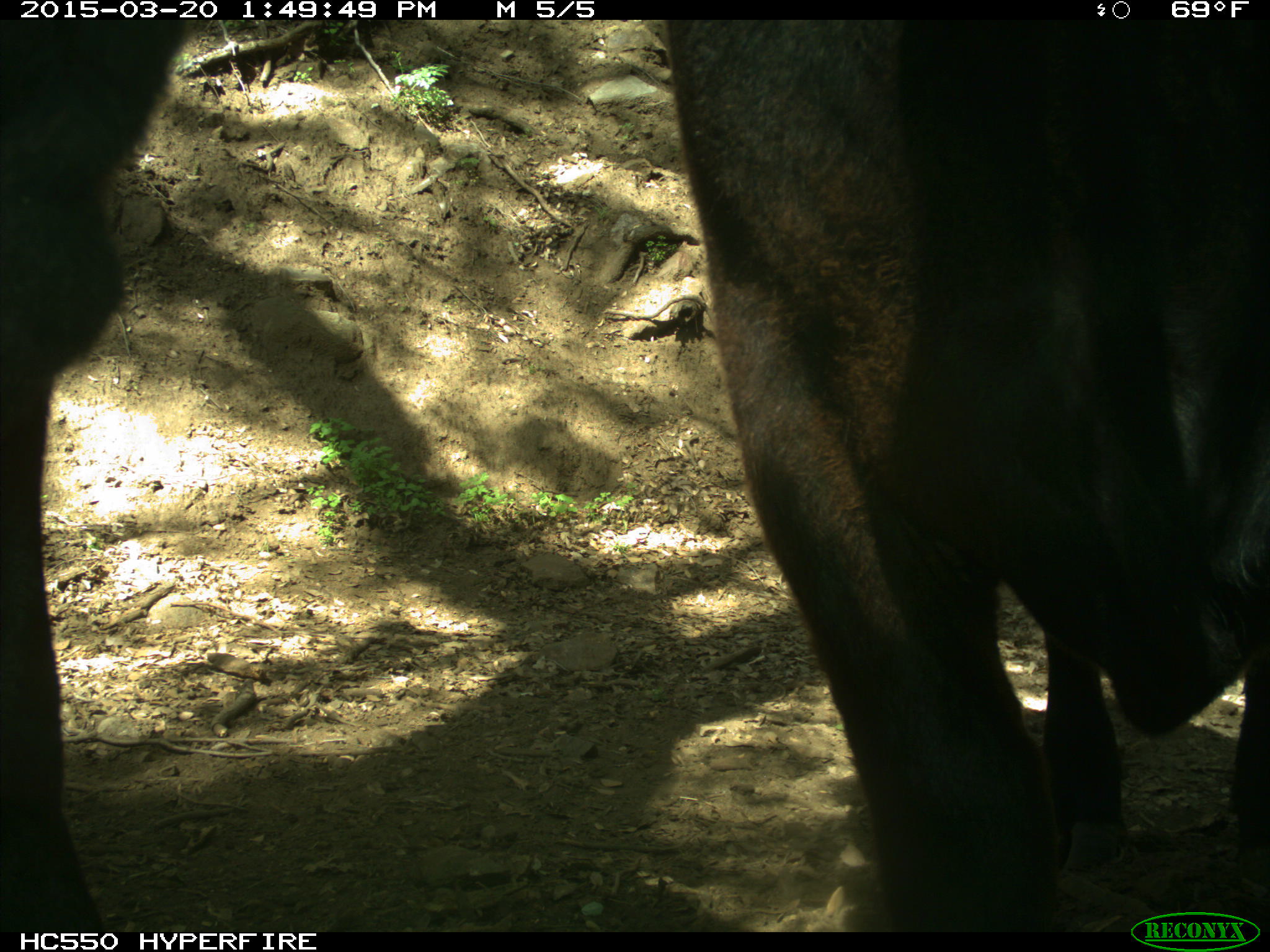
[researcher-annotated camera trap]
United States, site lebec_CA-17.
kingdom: Animalia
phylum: Chordata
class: Mammalia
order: Artiodactyla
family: Bovidae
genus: Bos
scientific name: Bos taurus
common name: domestic cow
Bos taurus (domestic cow).